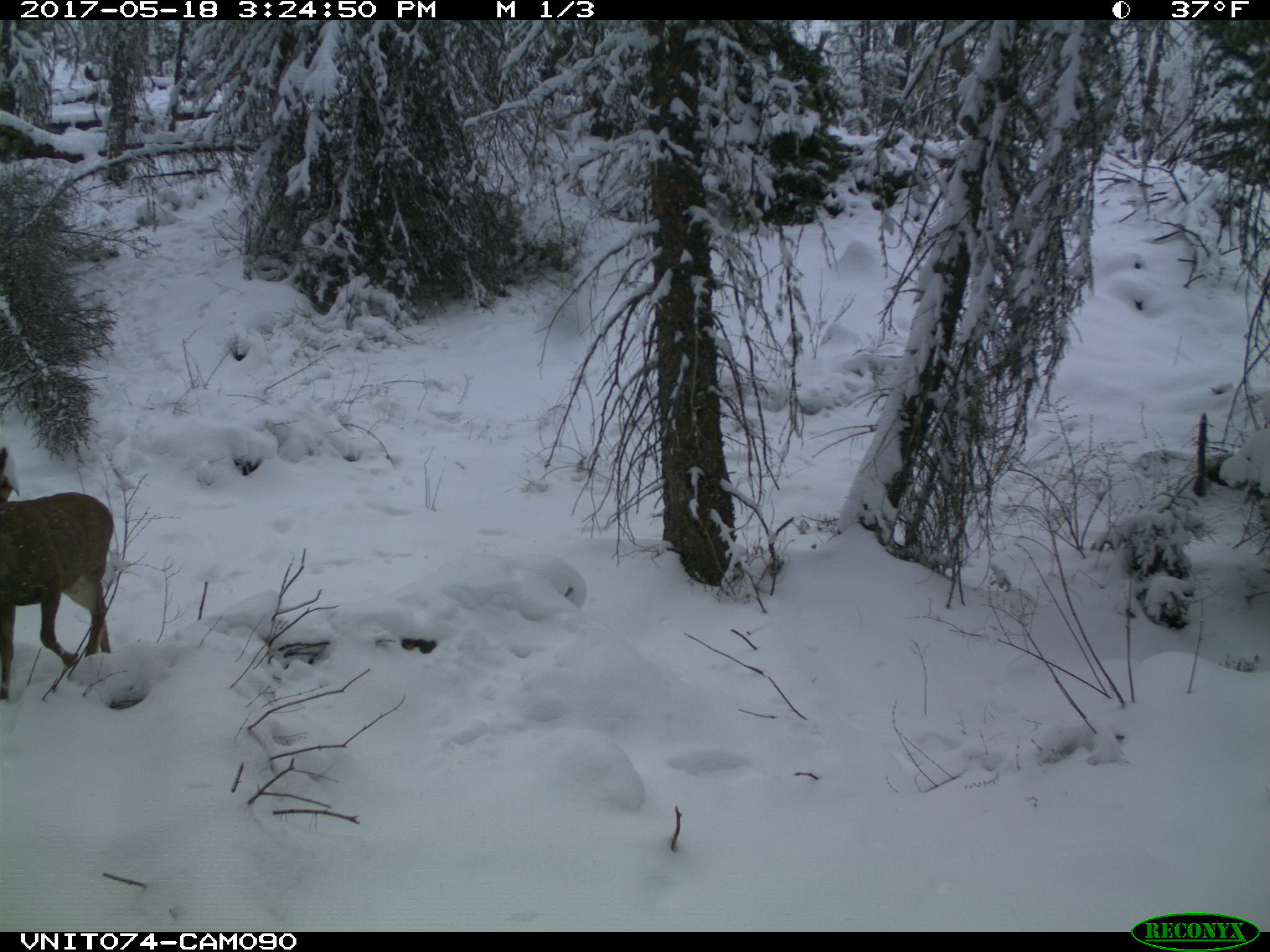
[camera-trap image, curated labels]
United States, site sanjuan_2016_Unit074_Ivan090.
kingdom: Animalia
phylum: Chordata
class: Mammalia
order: Artiodactyla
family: Cervidae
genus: Odocoileus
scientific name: Odocoileus hemionus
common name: mule deer